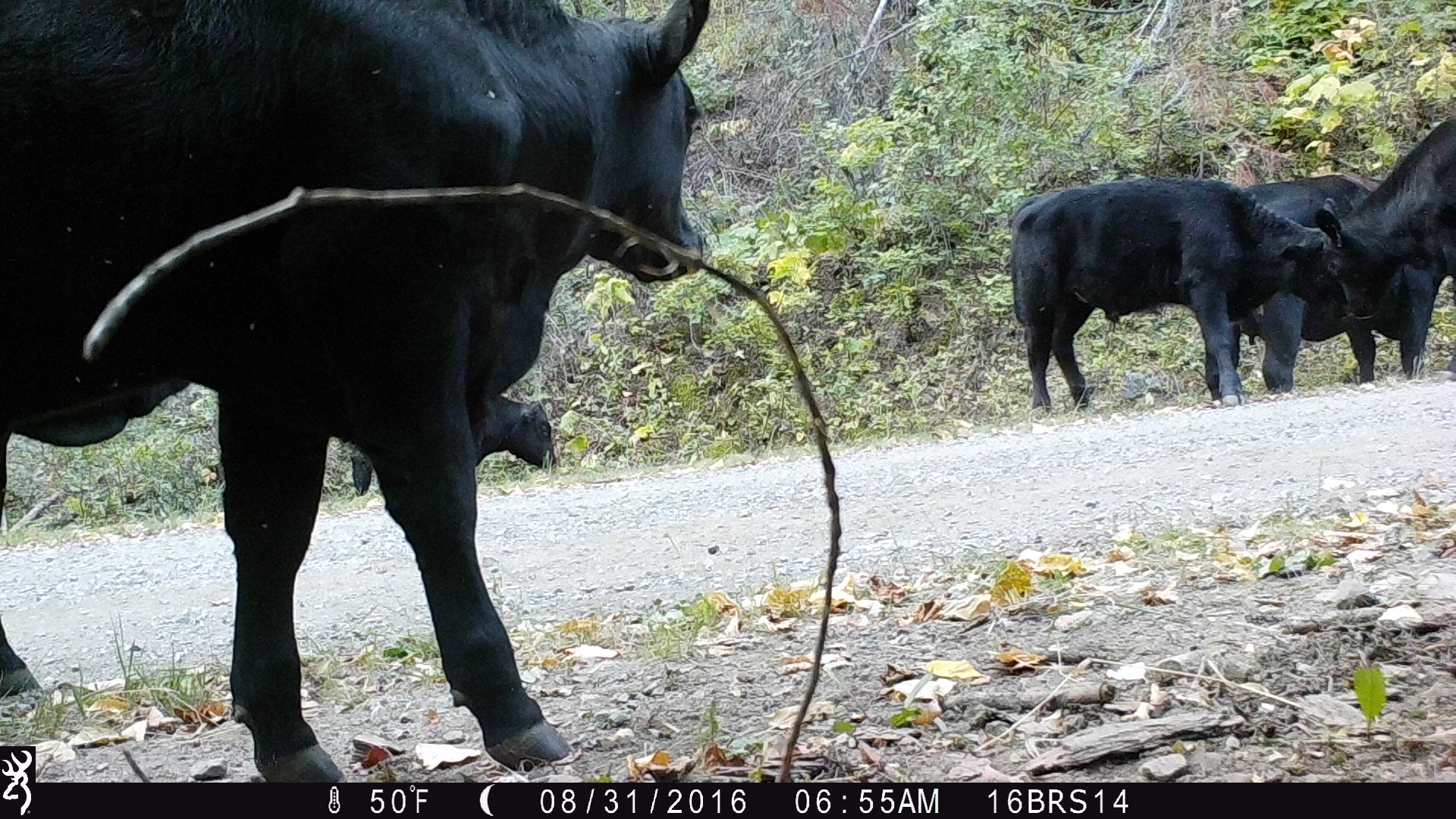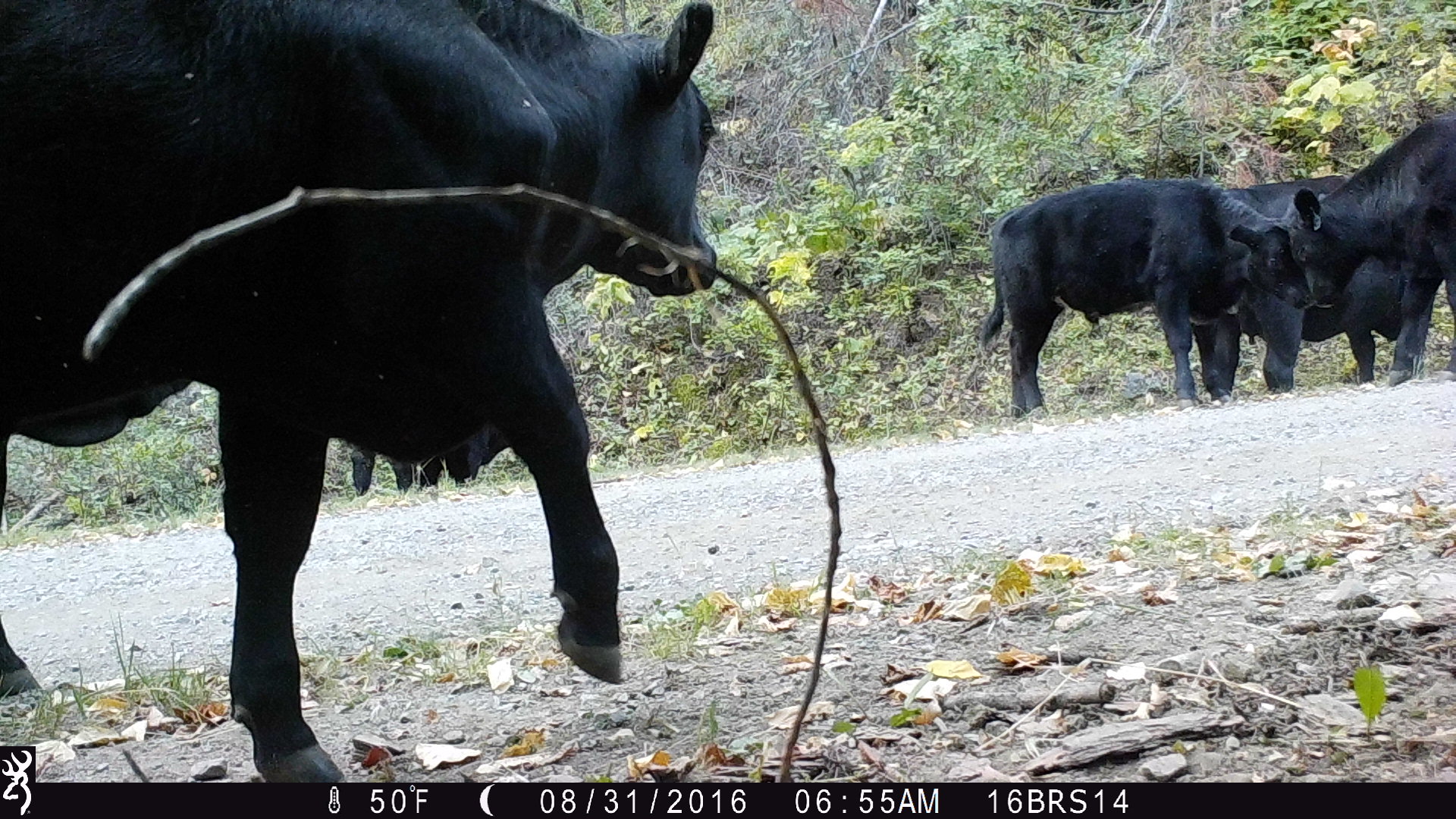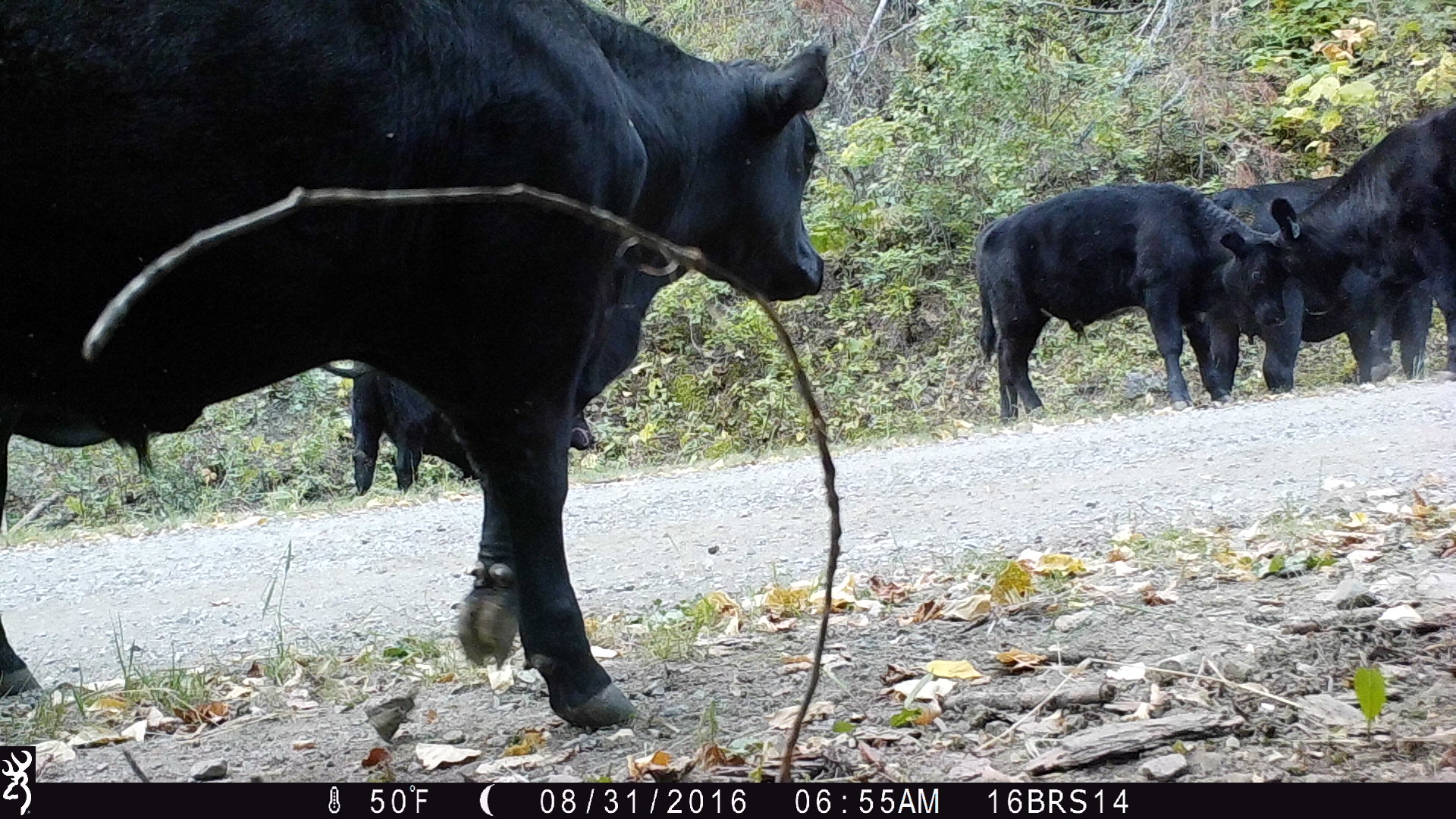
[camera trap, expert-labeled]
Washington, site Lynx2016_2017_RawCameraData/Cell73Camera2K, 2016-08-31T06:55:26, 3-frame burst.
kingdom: Animalia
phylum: Chordata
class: Mammalia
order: Artiodactyla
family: Bovidae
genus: Bos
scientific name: Bos taurus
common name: domestic cattle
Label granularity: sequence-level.